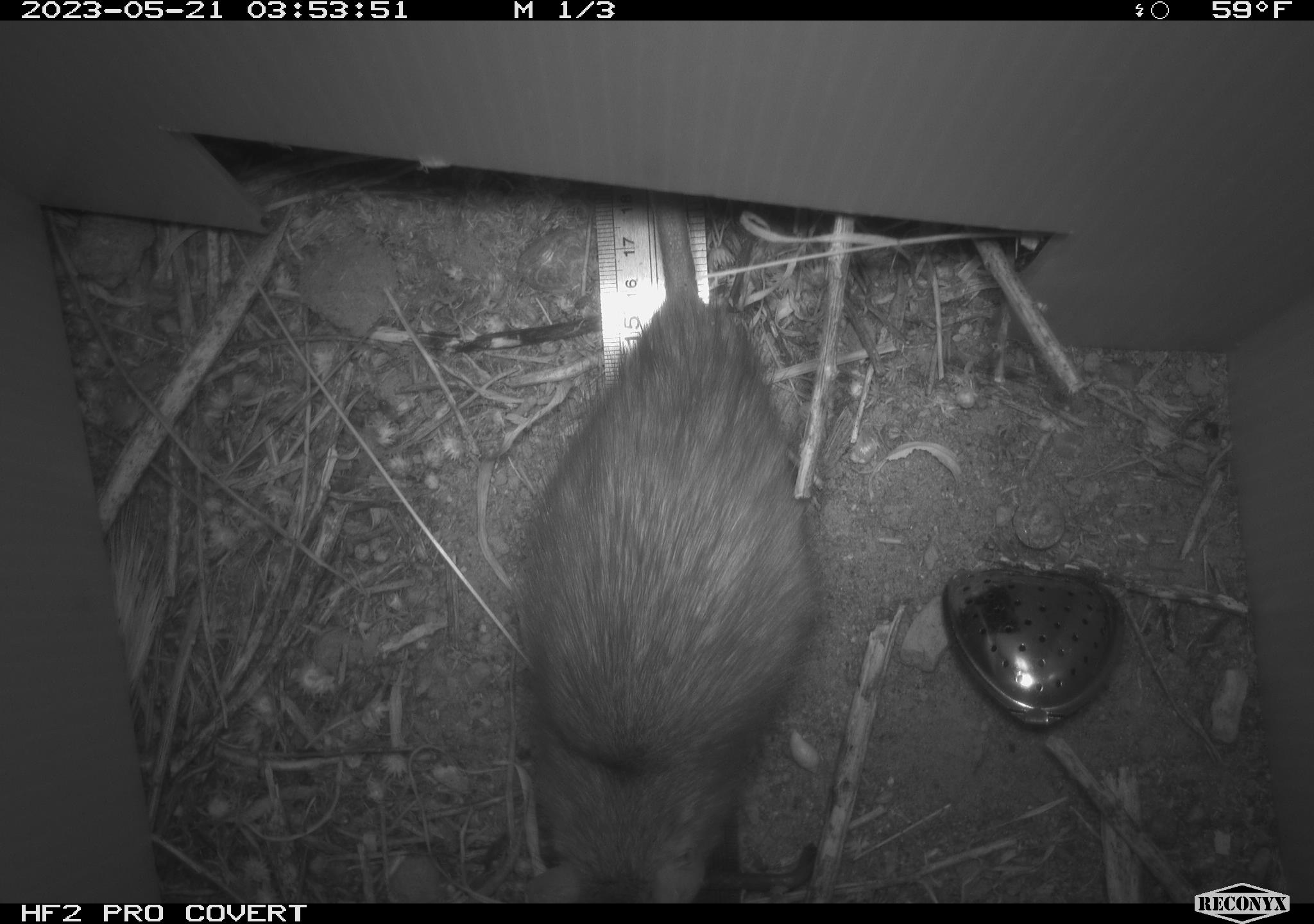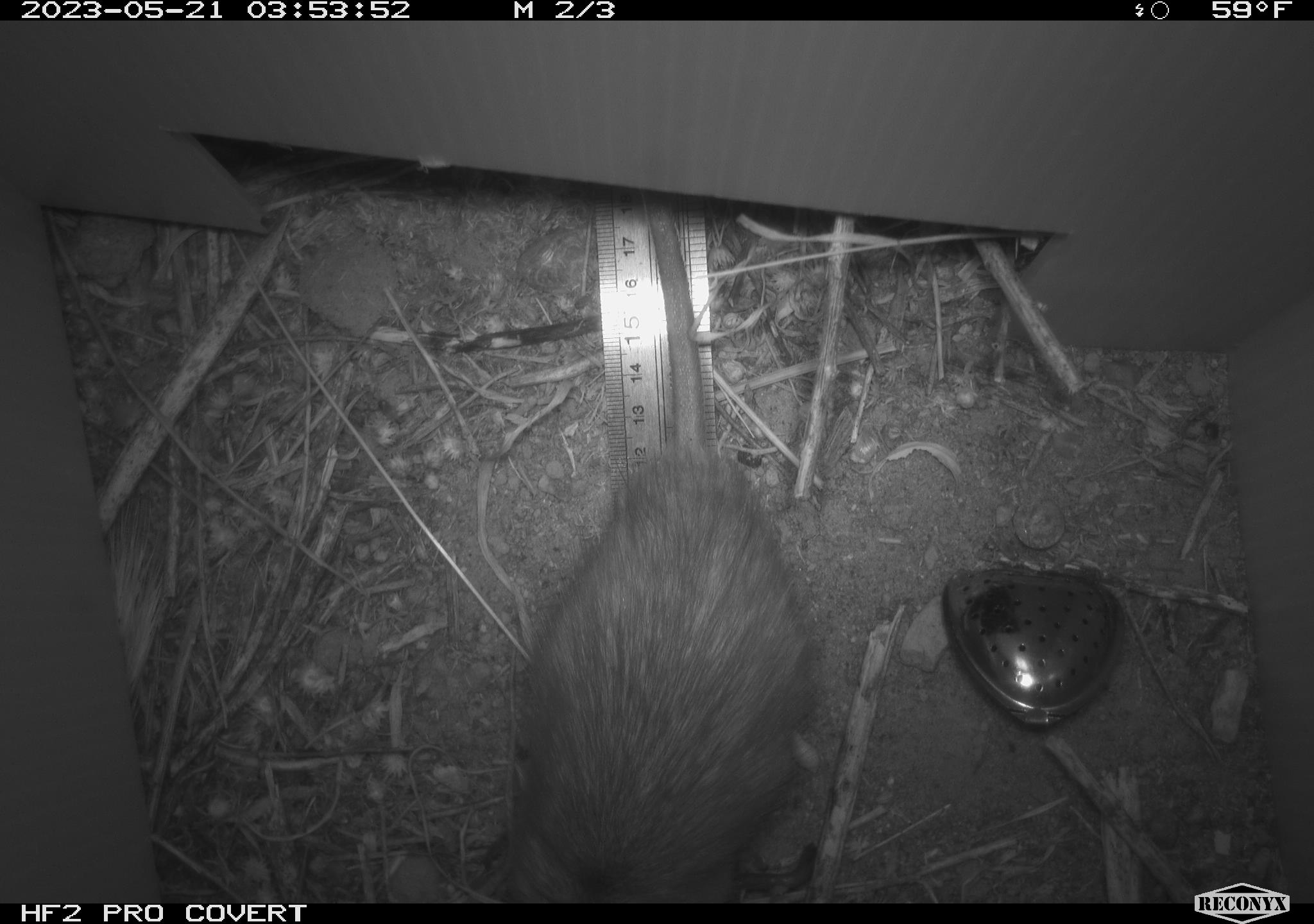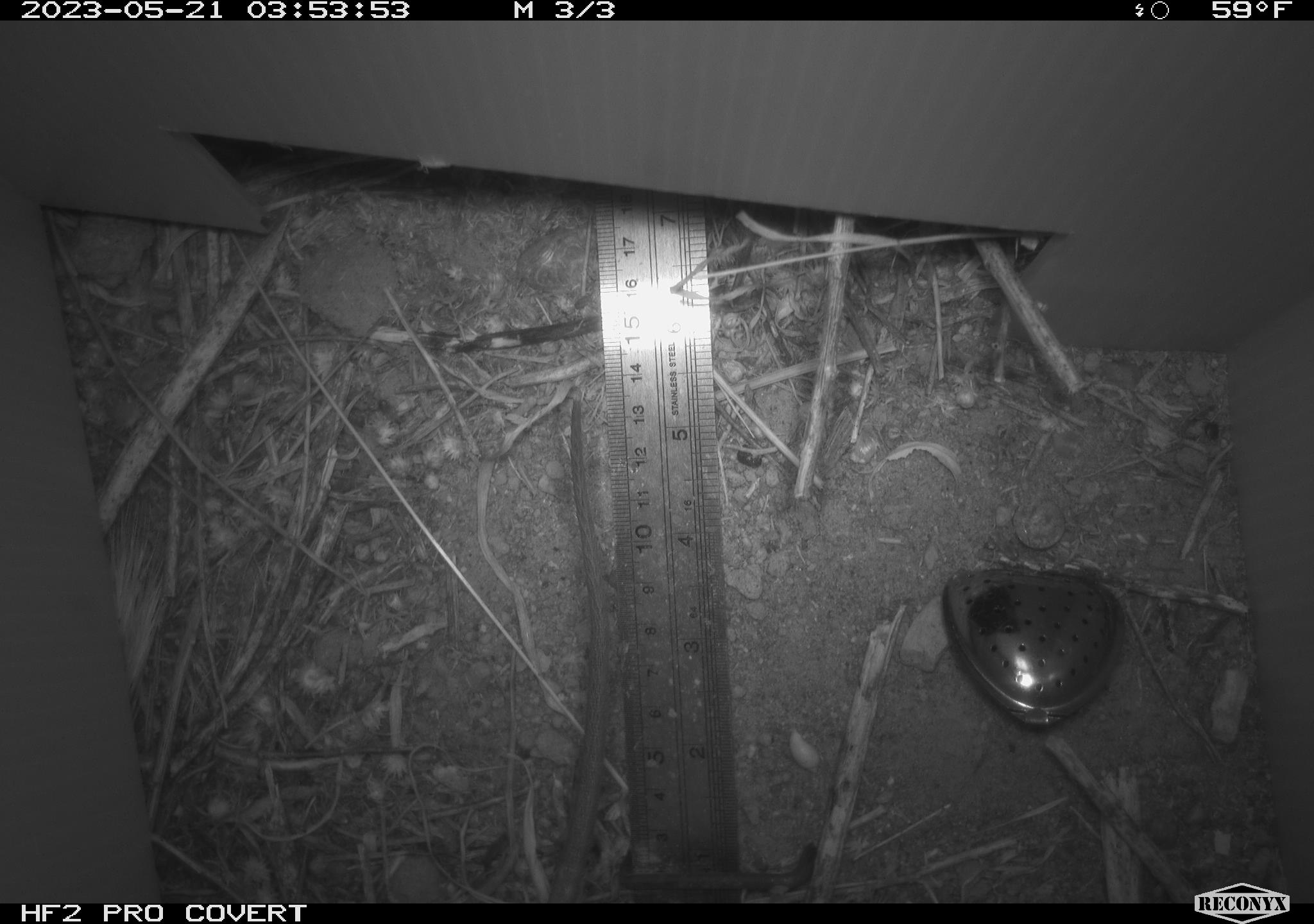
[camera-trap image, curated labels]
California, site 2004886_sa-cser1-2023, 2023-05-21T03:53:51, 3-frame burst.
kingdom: Animalia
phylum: Chordata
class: Mammalia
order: Rodentia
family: Muridae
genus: Rattus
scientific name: Rattus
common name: rat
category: rattus species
Rattus species (rat) (Rattus).